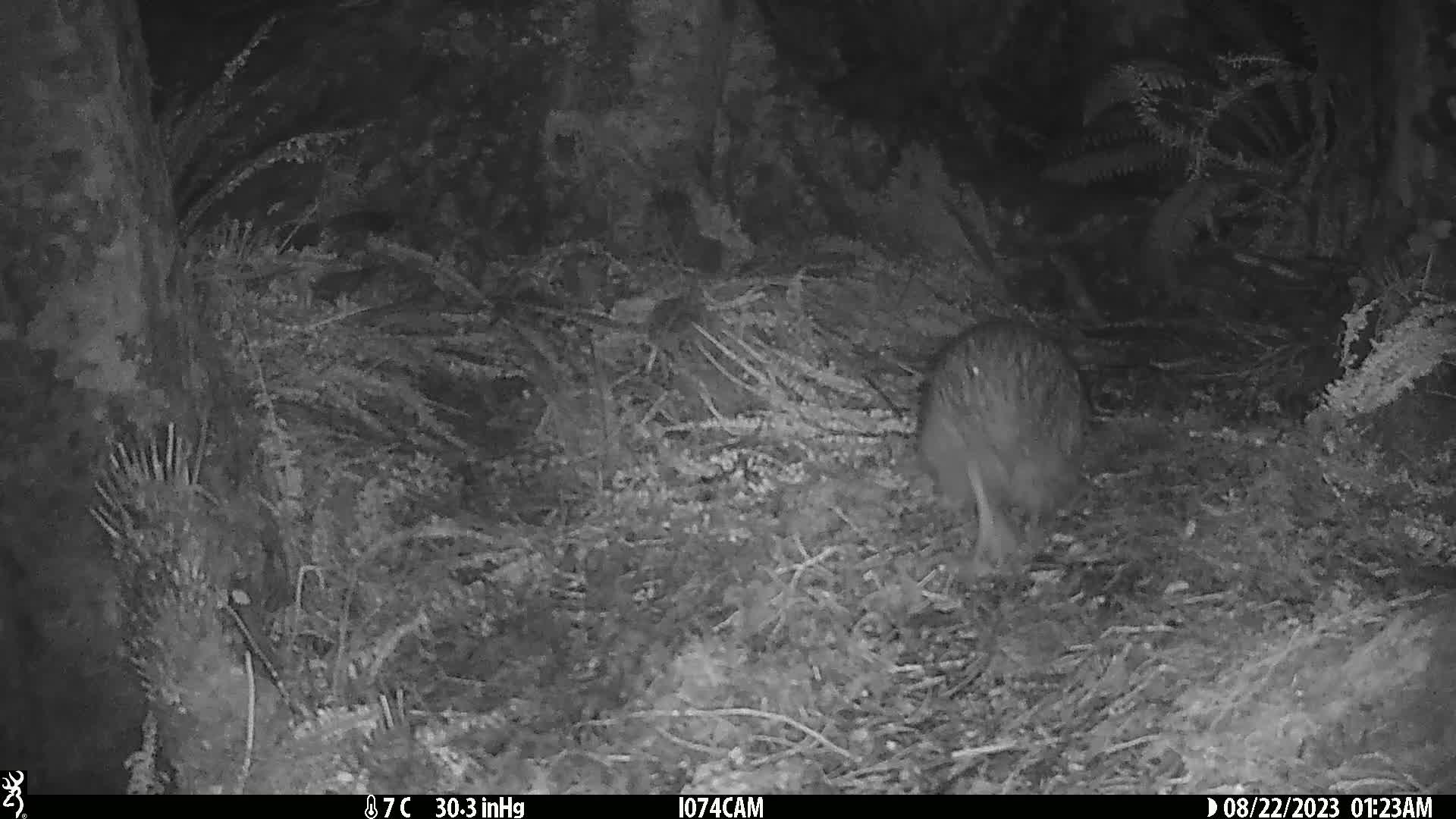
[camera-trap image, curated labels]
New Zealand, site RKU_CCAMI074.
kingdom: Animalia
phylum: Chordata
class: Aves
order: Apterygiformes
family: Apterygidae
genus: Apteryx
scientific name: Apteryx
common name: kiwi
Kiwi (Apteryx).